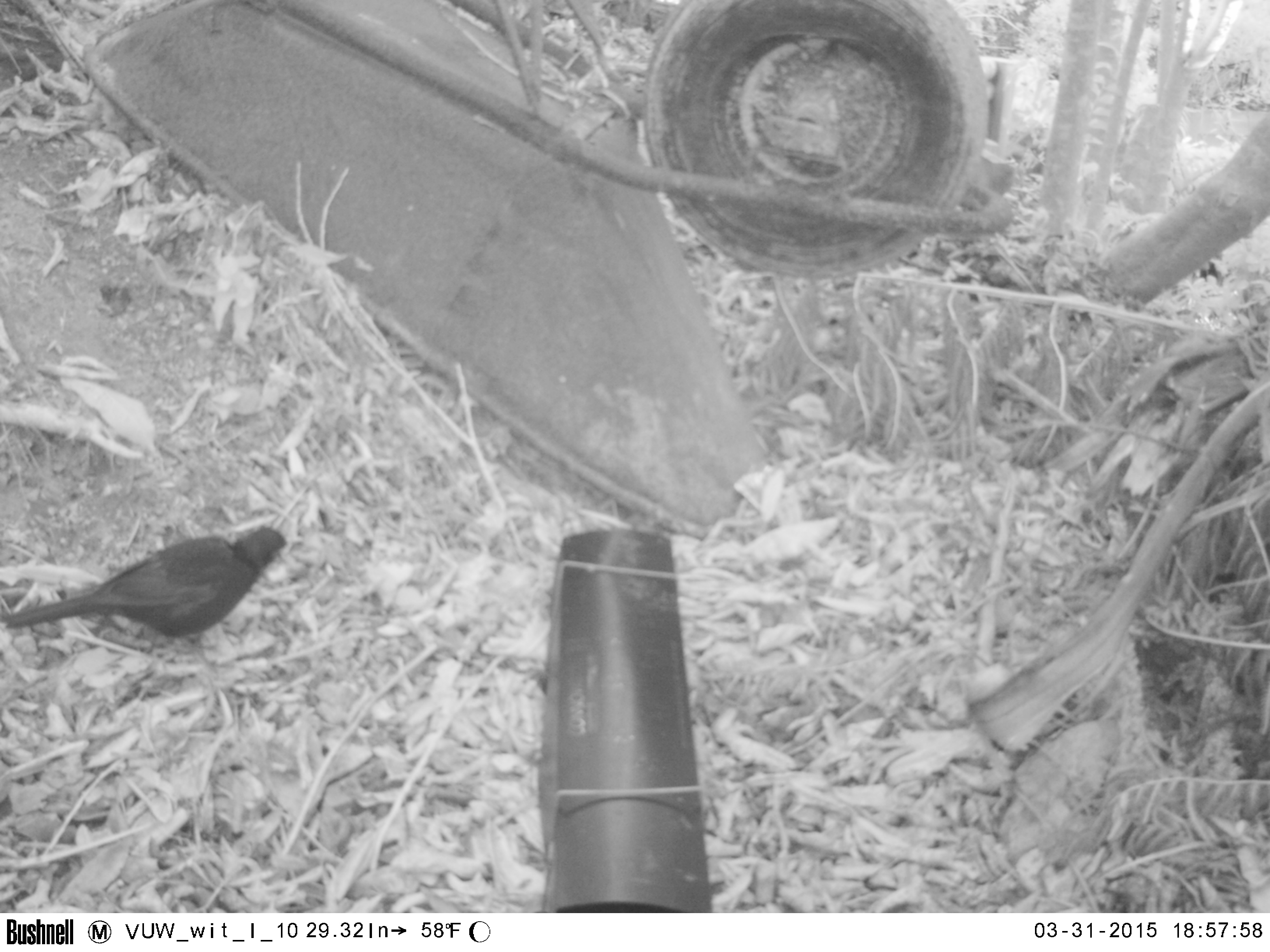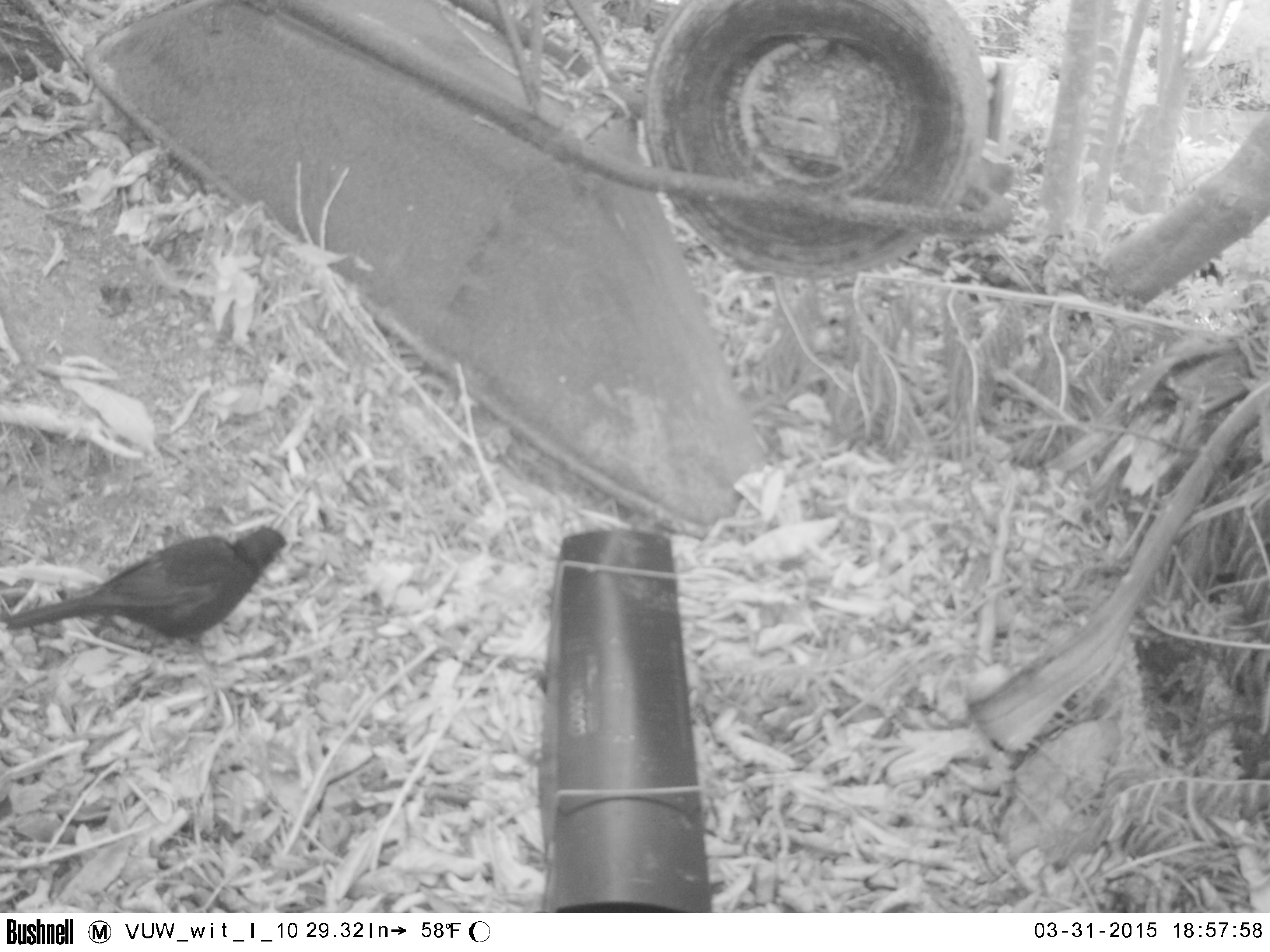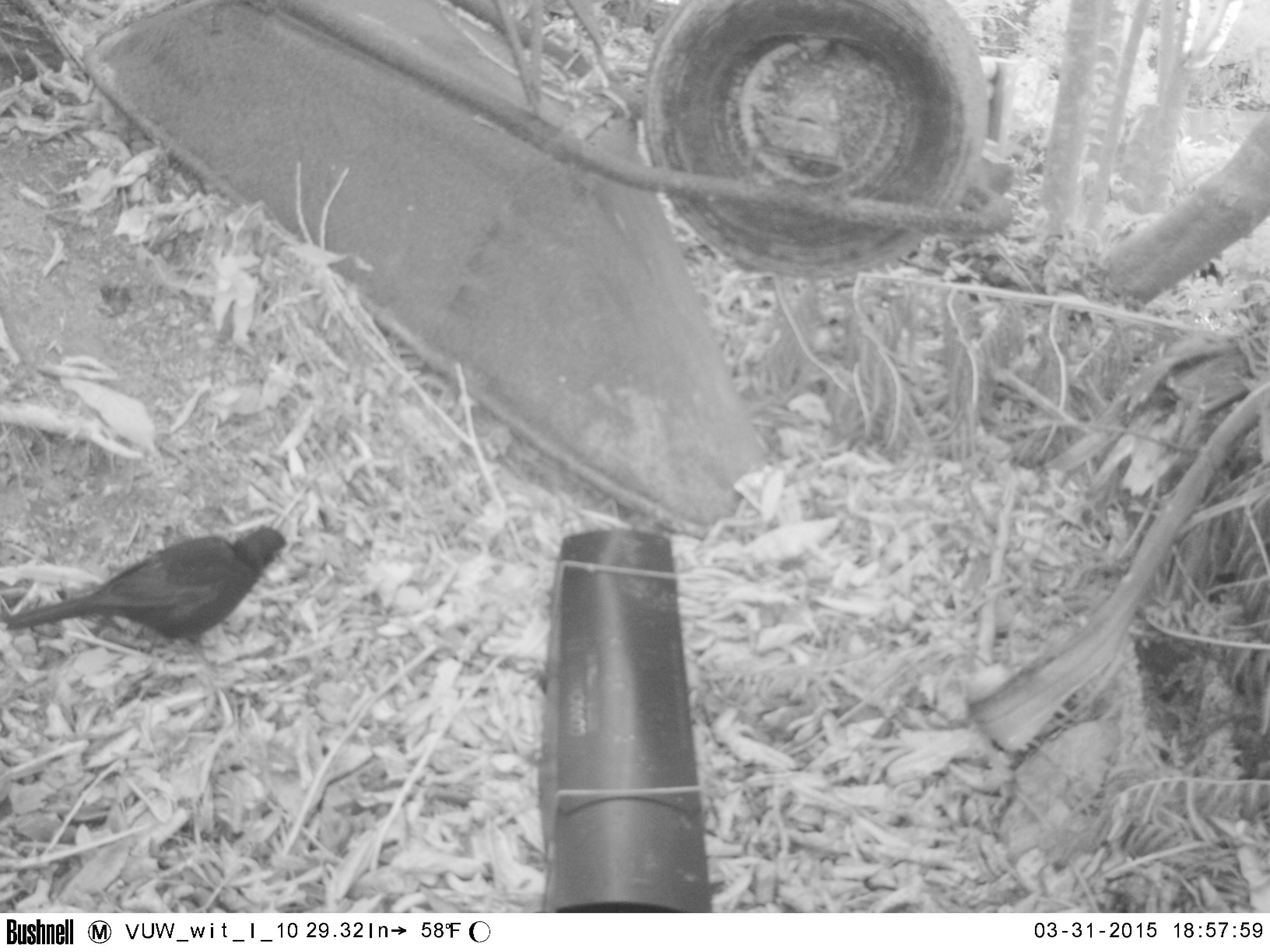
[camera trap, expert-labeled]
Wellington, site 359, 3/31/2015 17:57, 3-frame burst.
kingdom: Animalia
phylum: Chordata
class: Aves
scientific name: Aves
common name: bird